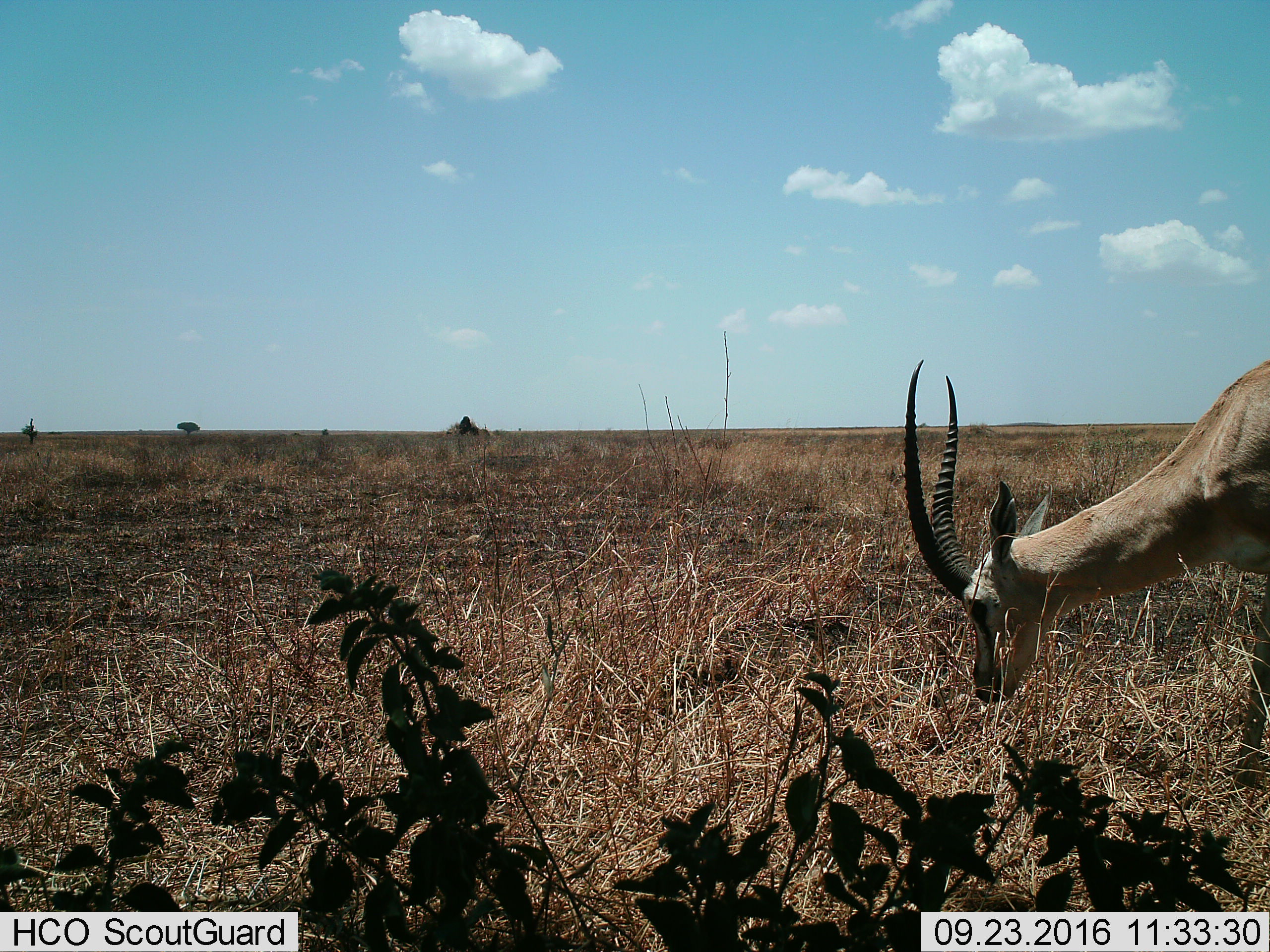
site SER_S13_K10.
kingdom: Animalia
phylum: Chordata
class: Mammalia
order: Artiodactyla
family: Bovidae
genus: Nanger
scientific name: Nanger granti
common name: grant's gazelle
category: gazellegrants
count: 1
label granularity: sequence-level